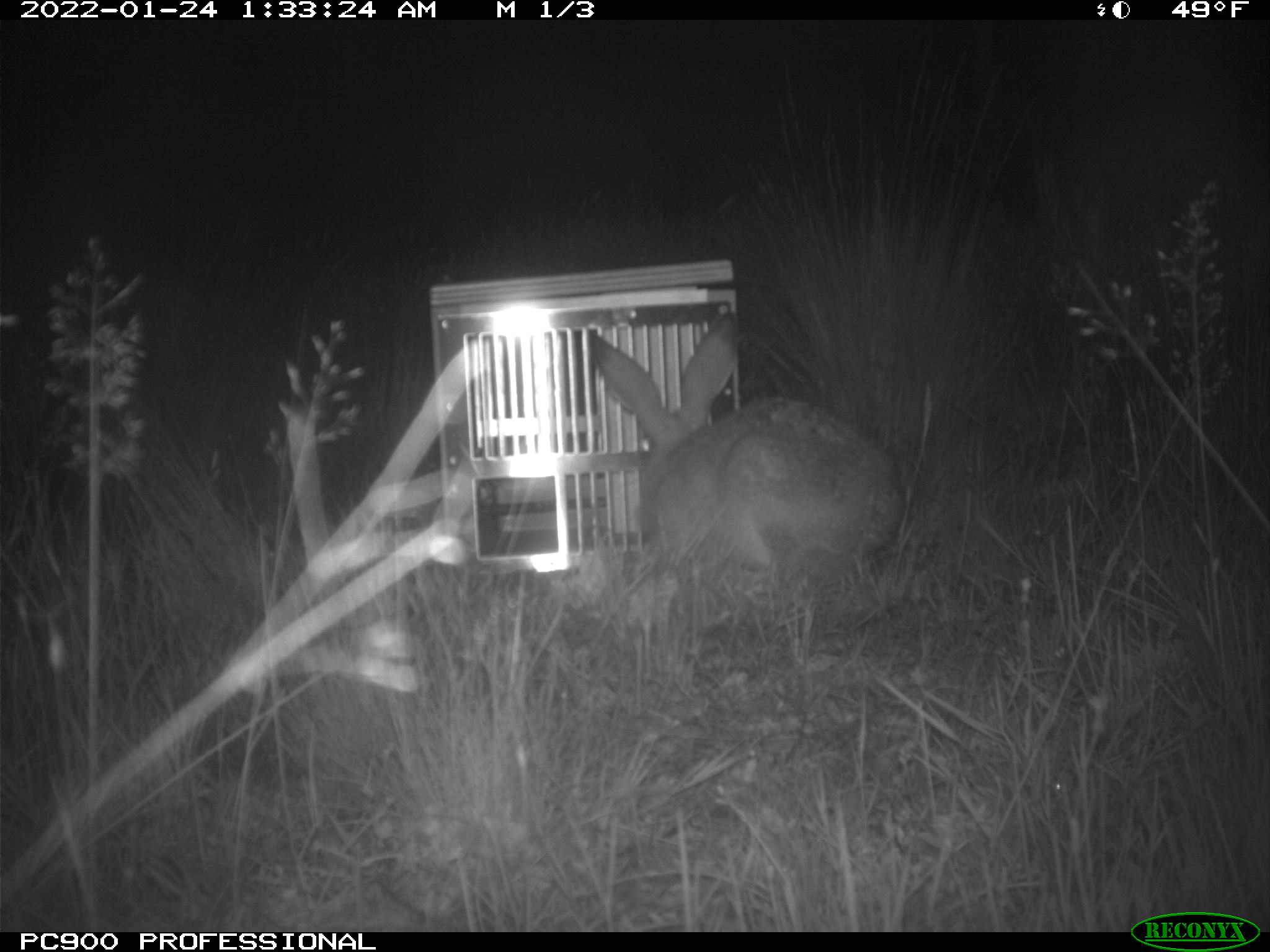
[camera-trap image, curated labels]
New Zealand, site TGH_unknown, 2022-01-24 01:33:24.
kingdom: Animalia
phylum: Chordata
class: Mammalia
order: Lagomorpha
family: Leporidae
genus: Lepus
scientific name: Lepus europaeus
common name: brown hare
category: hare